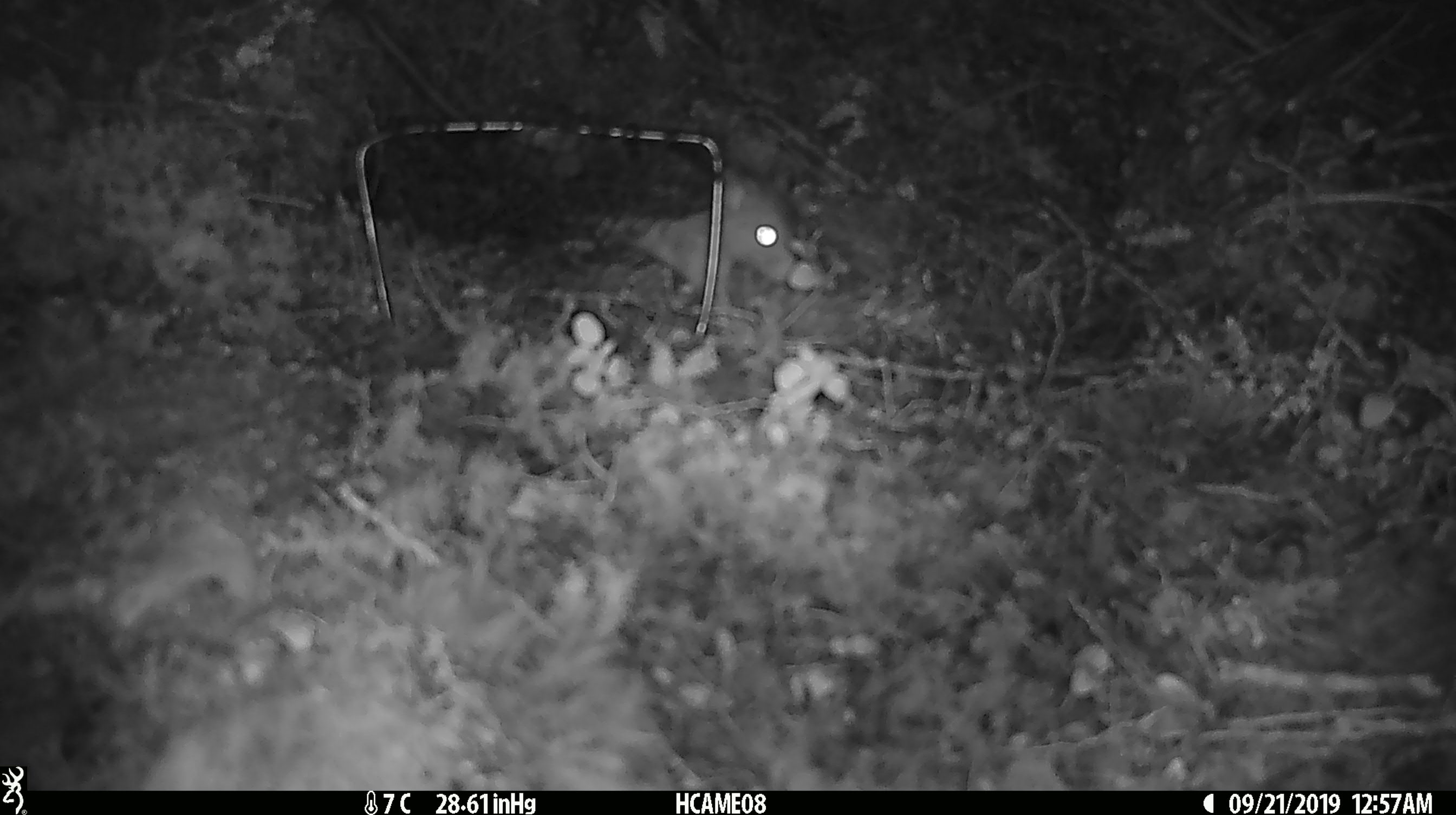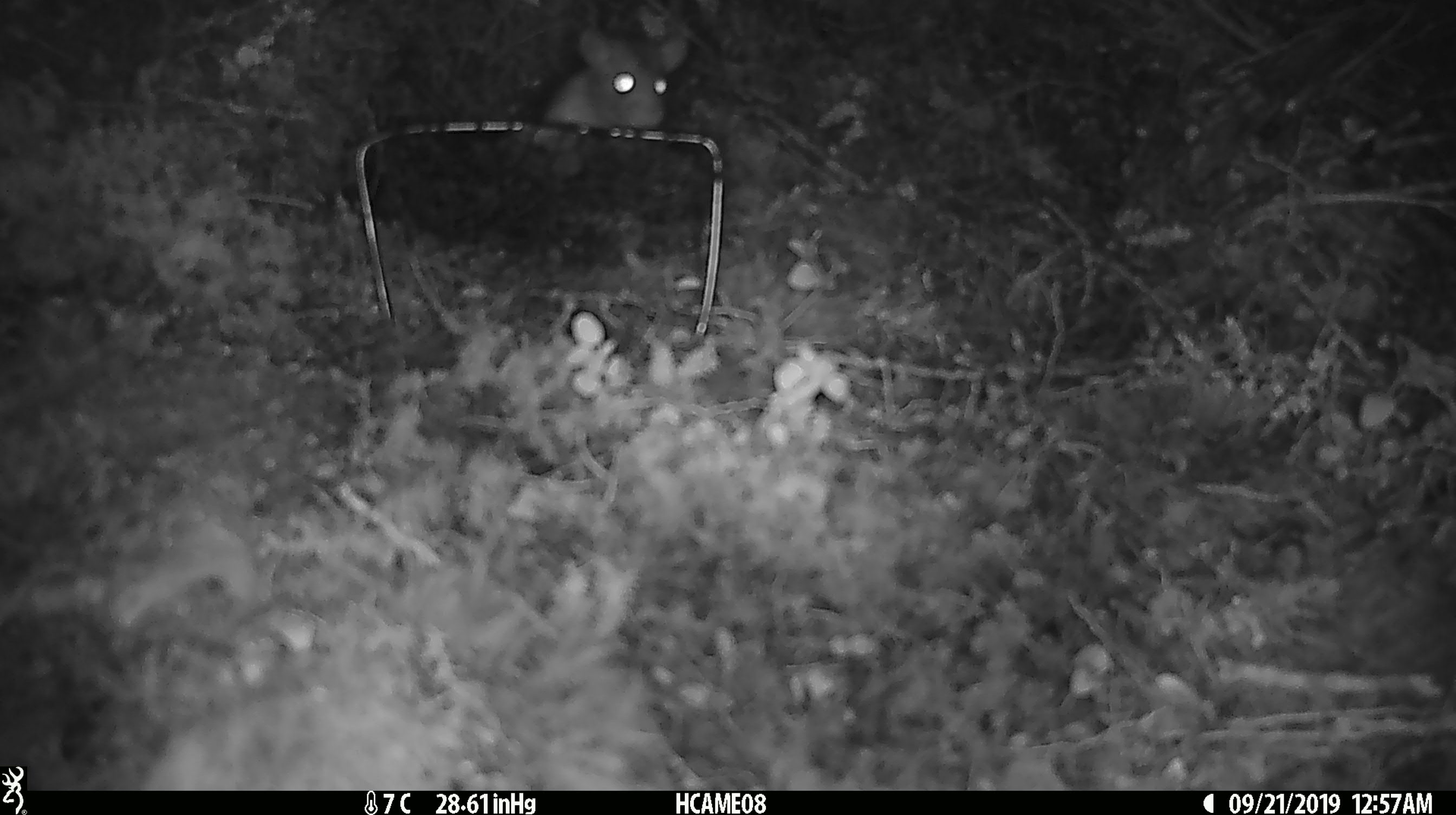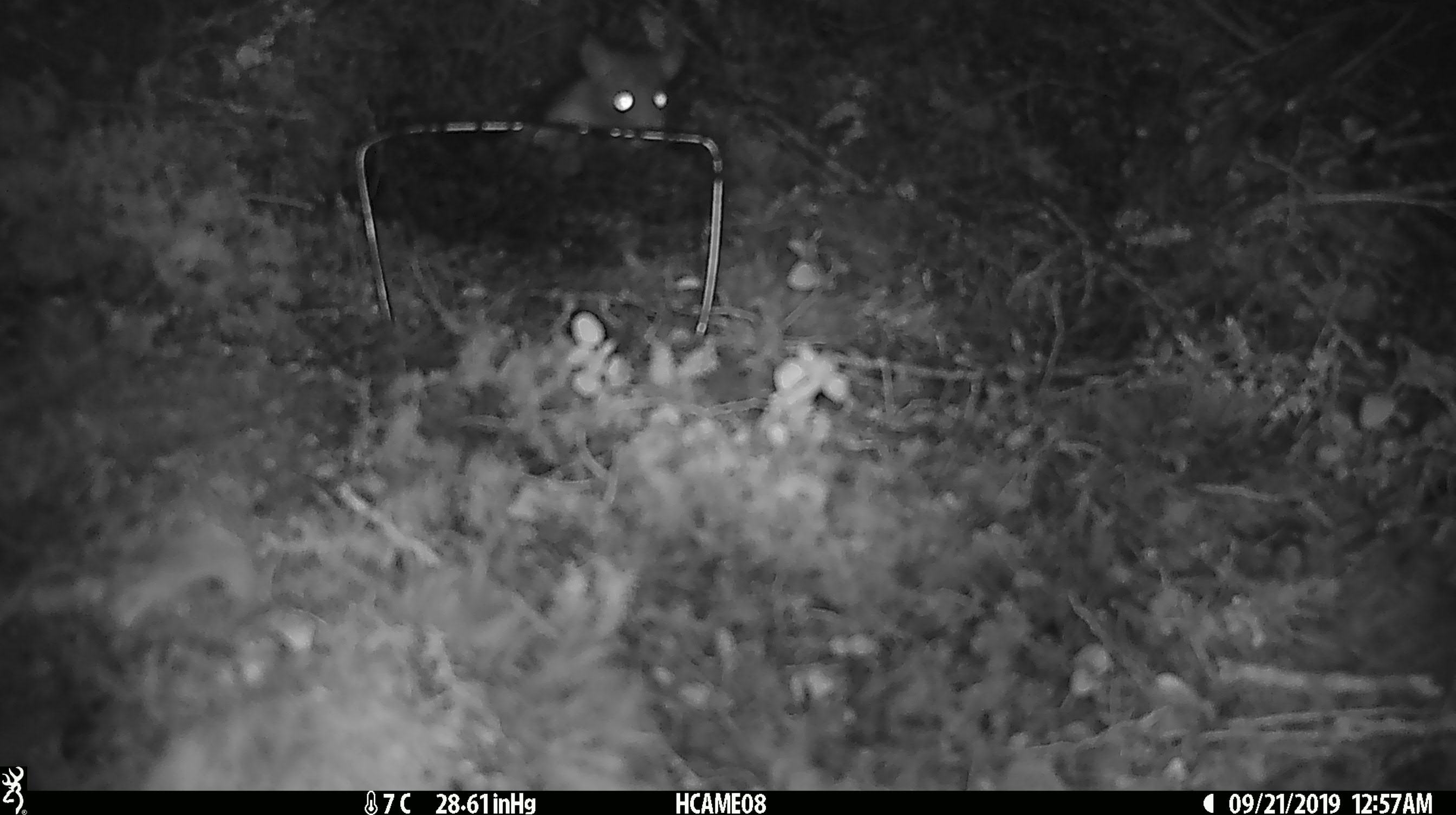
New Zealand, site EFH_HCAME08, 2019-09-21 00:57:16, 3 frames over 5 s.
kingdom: Animalia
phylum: Chordata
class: Mammalia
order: Rodentia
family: Muridae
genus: Rattus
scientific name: Rattus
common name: rat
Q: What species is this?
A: Rat (Rattus).